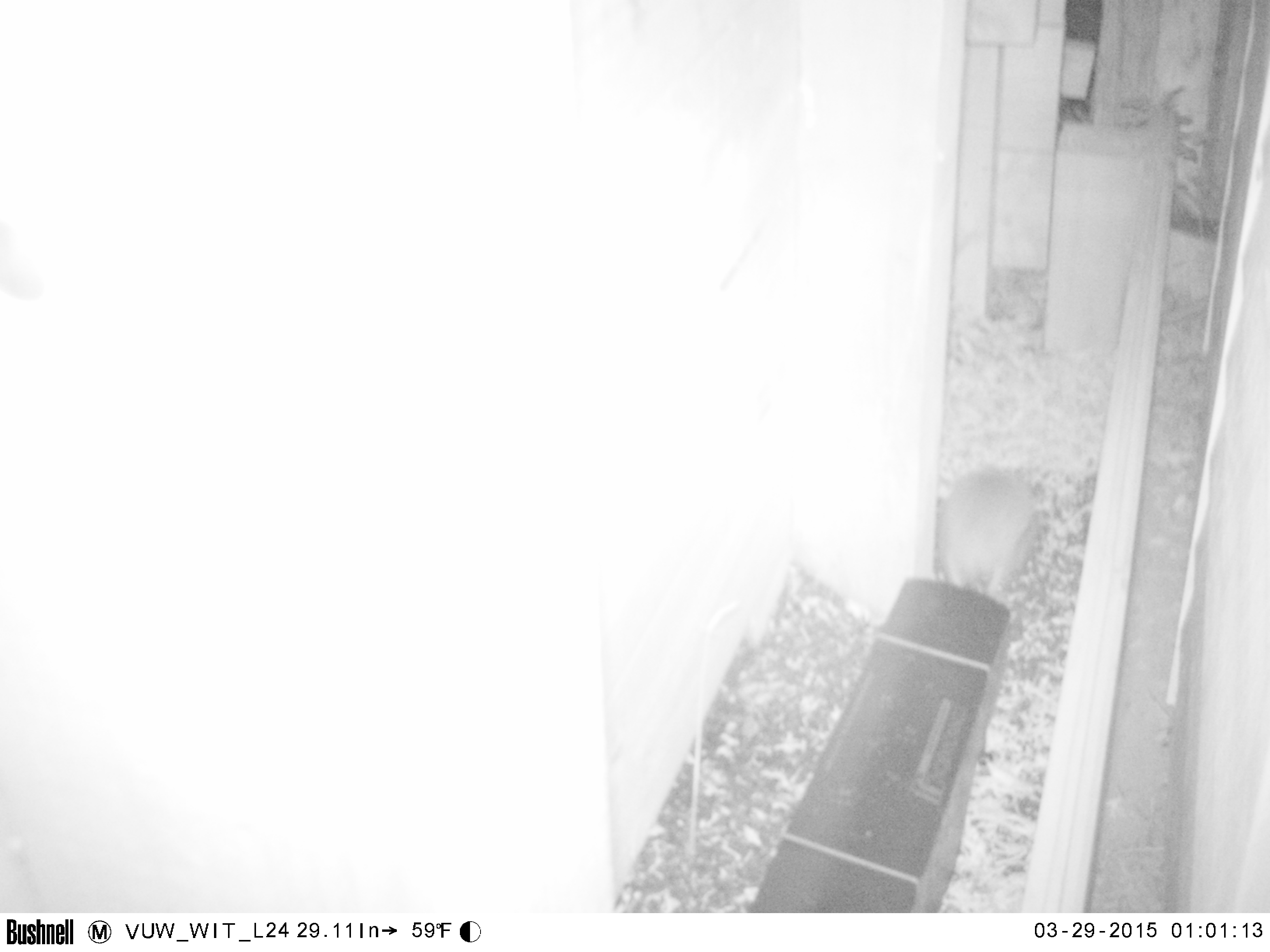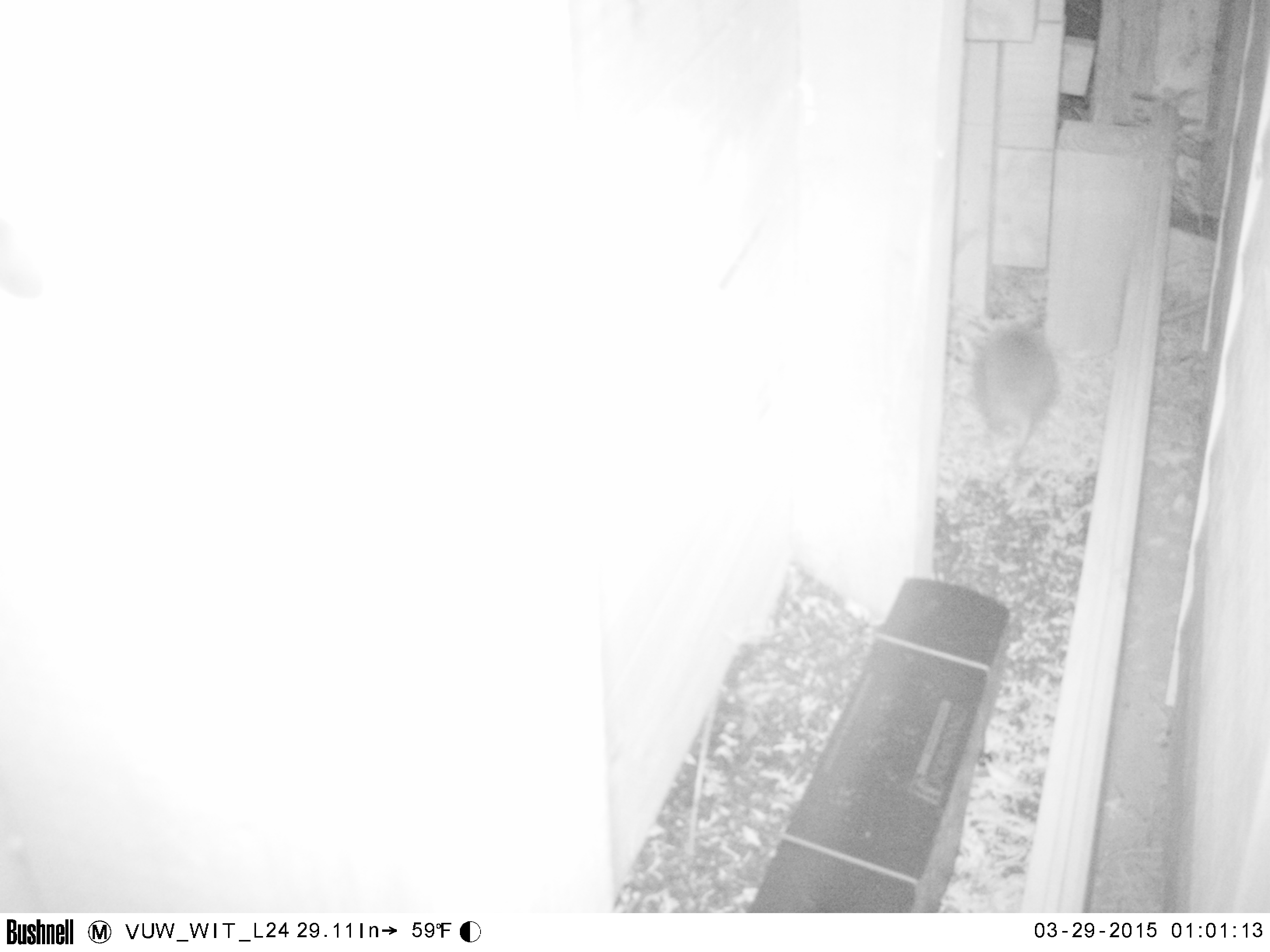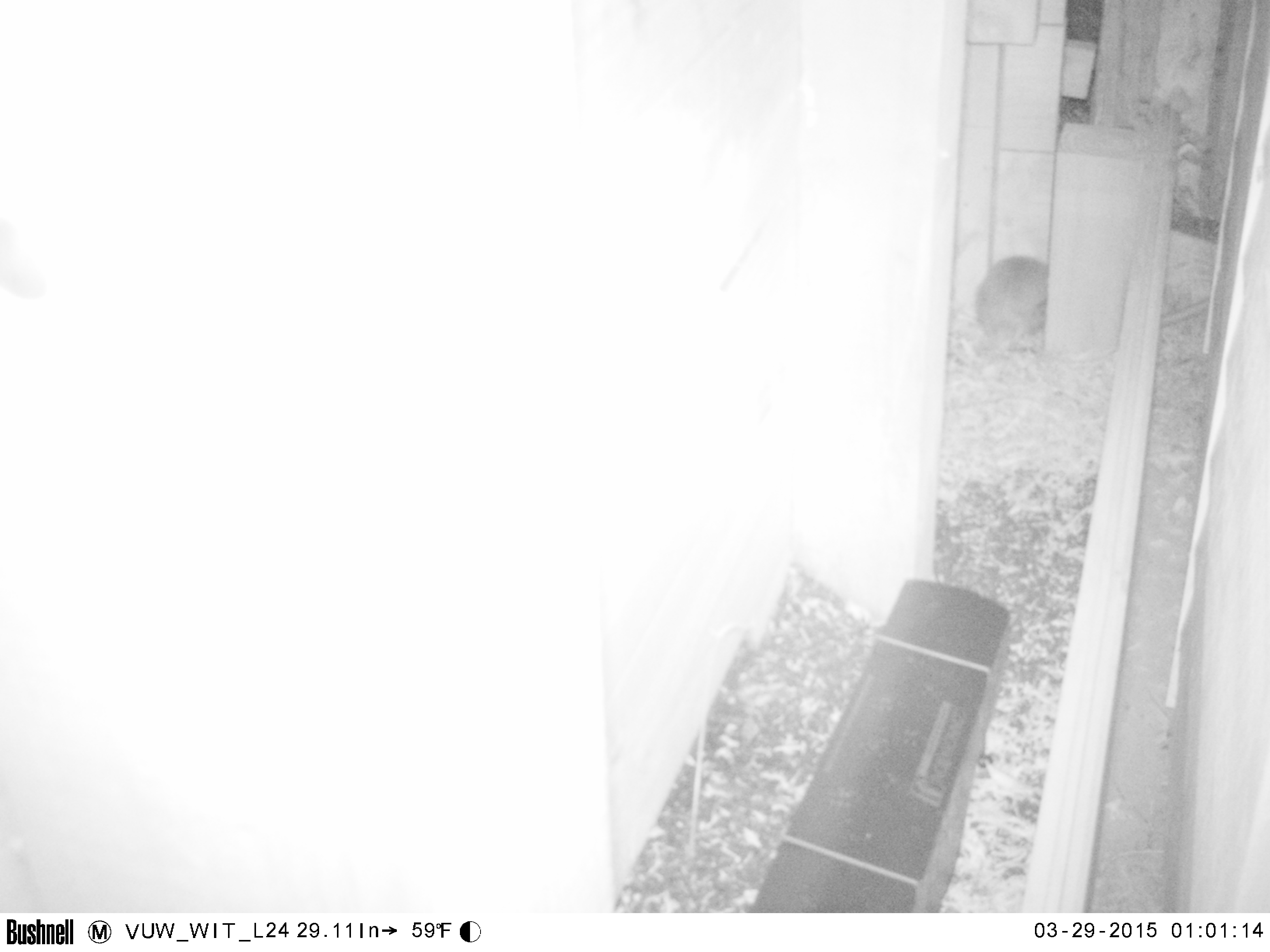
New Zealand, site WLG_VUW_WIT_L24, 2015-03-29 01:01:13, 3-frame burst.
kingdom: Animalia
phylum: Chordata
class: Mammalia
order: Eulipotyphla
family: Erinaceidae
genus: Erinaceus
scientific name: Erinaceus europaeus europaeus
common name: european hedgehog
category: hedgehog